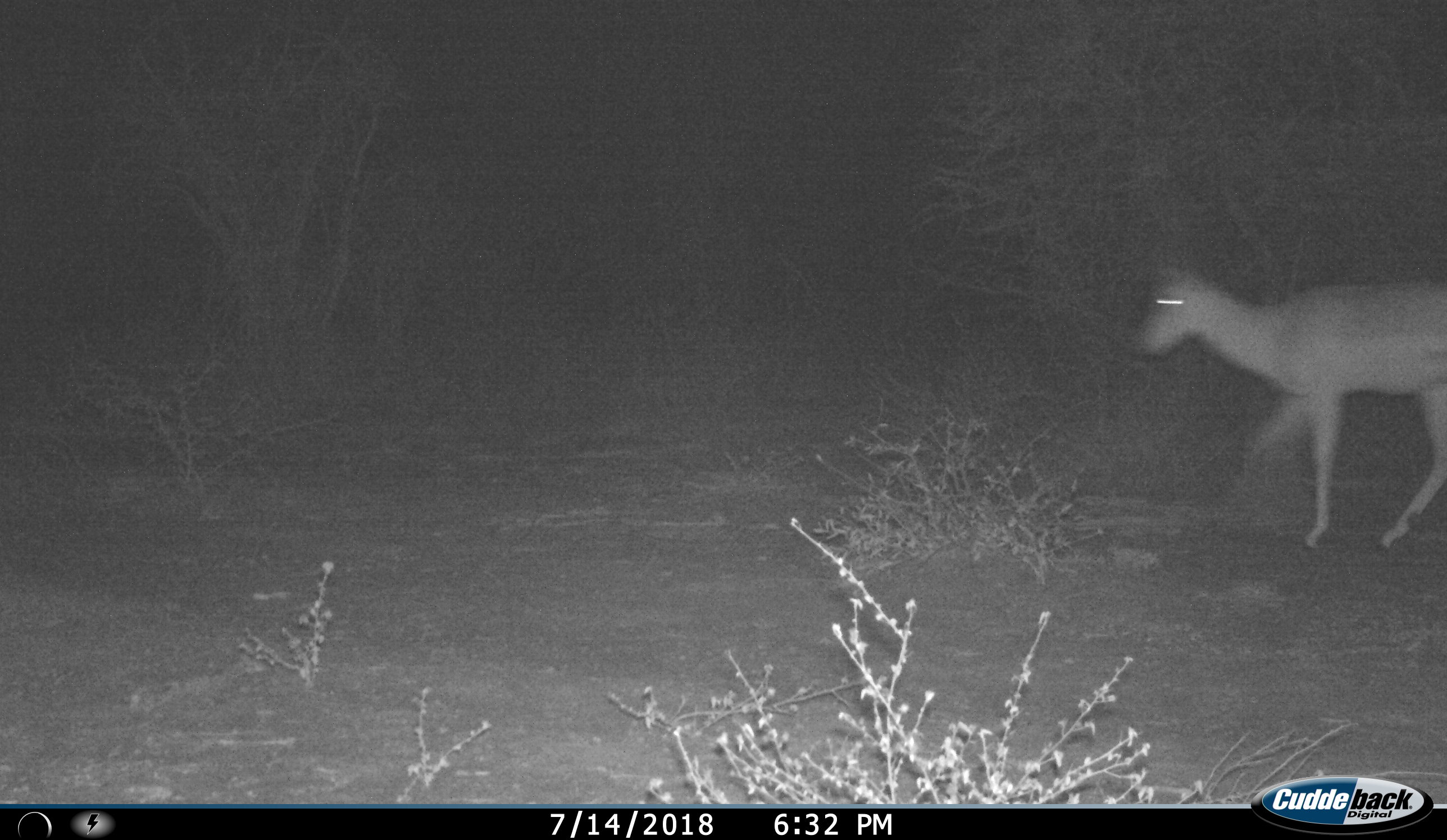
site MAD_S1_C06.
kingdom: Animalia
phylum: Chordata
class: Mammalia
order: Artiodactyla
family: Bovidae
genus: Aepyceros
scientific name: Aepyceros melampus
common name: impala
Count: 1.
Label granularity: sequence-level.